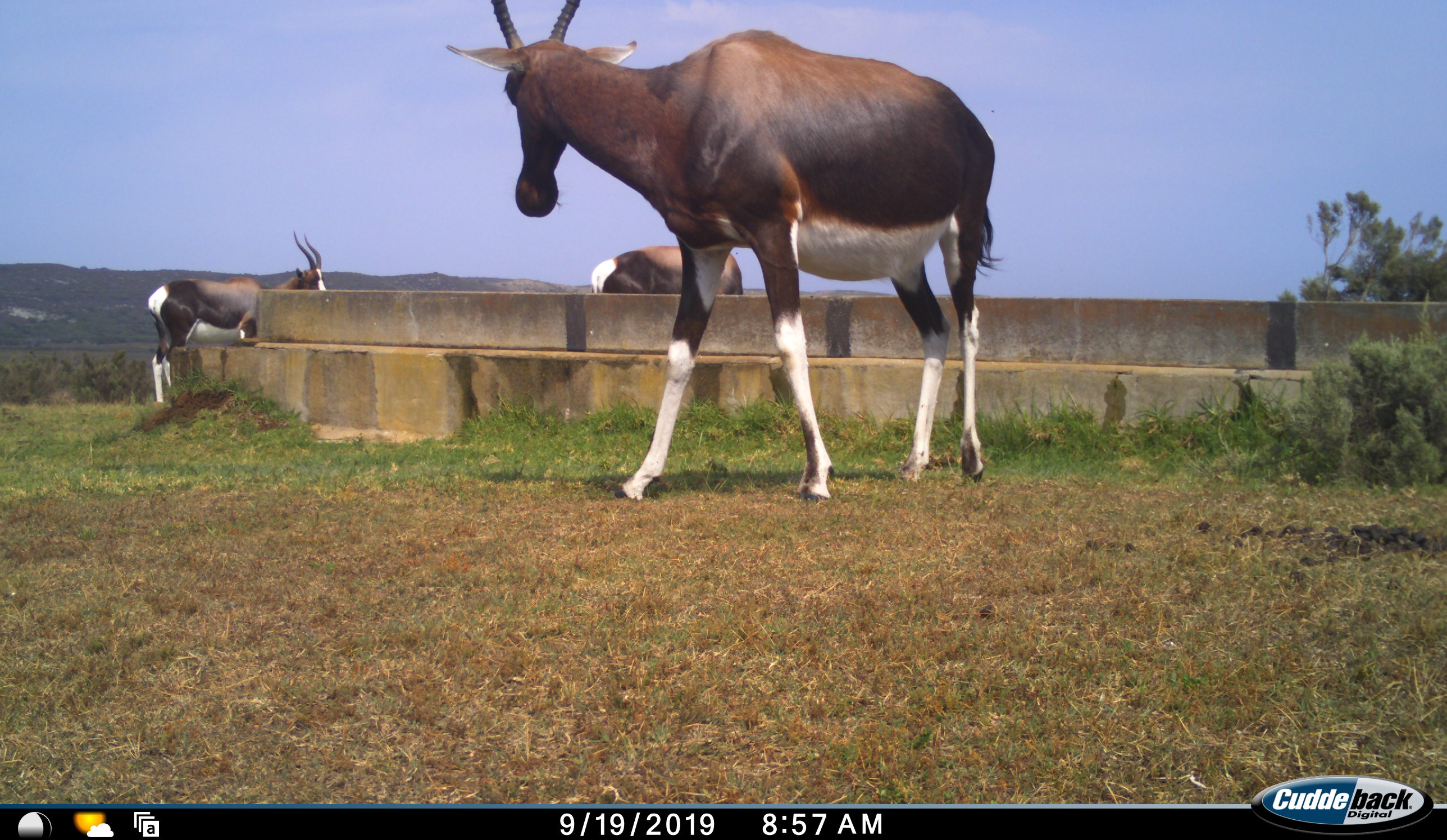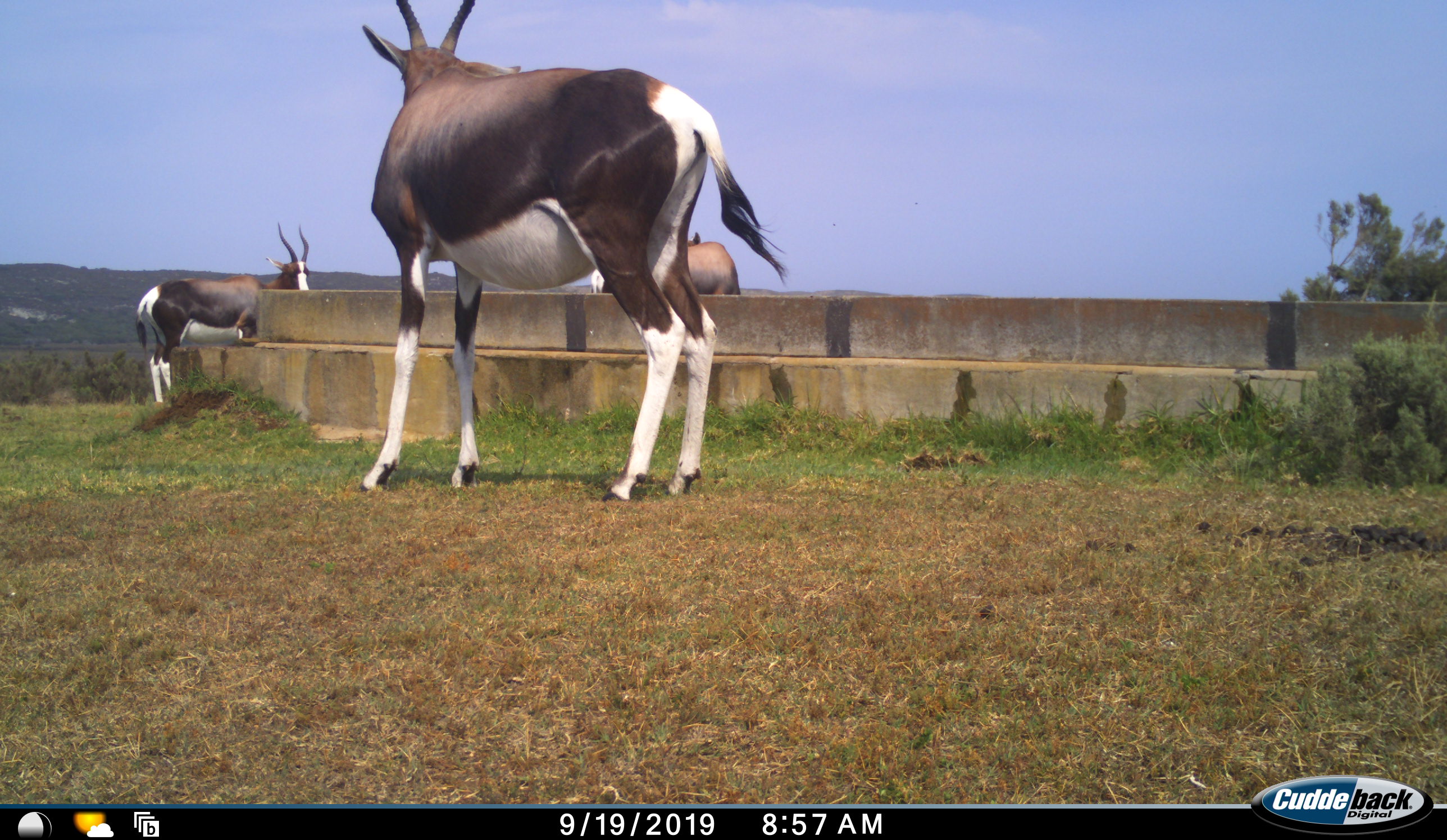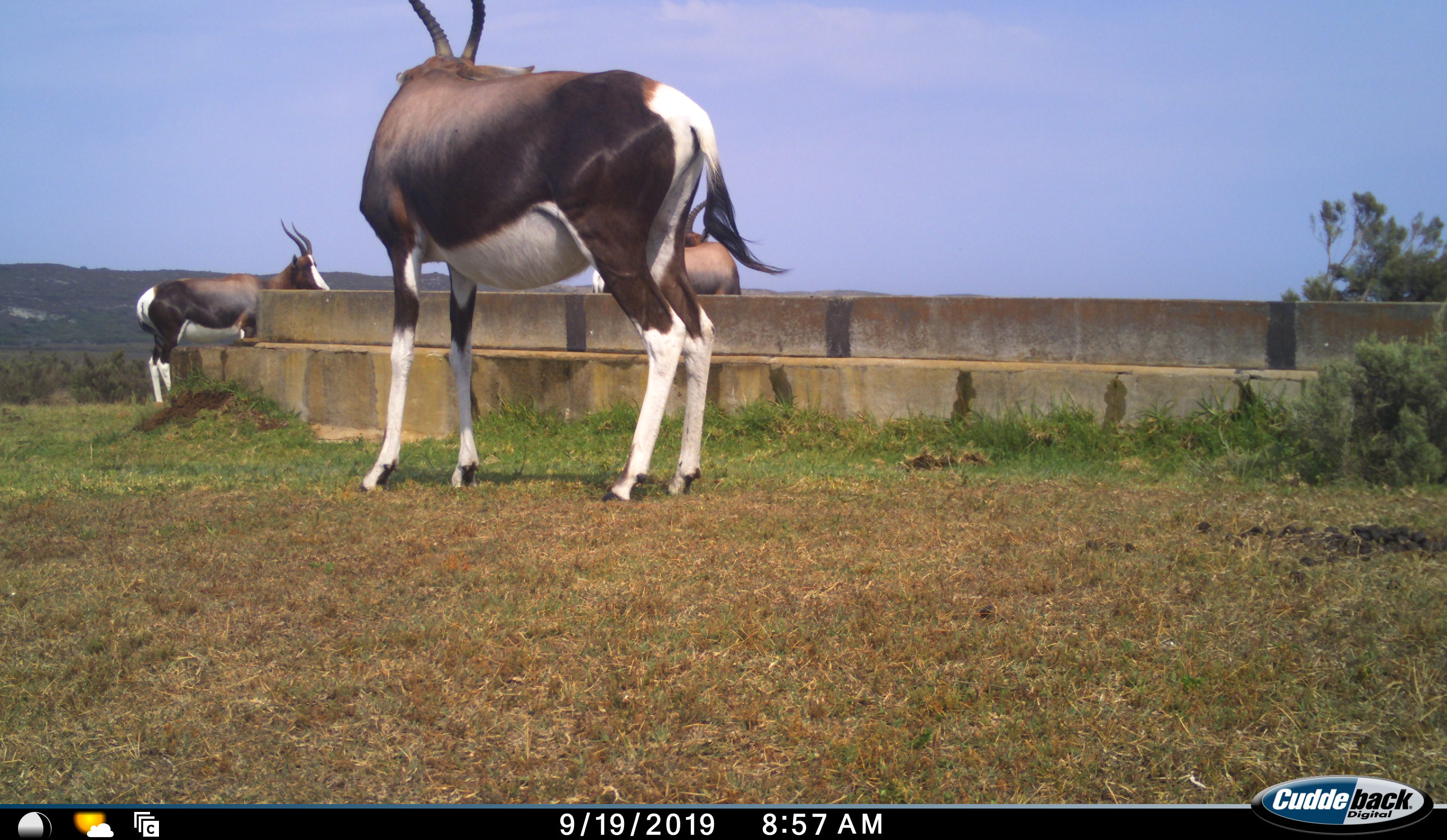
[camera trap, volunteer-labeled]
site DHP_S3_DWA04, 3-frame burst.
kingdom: Animalia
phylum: Chordata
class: Mammalia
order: Artiodactyla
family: Bovidae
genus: Damaliscus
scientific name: Damaliscus pygargus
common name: bontebok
Bontebok (Damaliscus pygargus), count 3. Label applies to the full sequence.